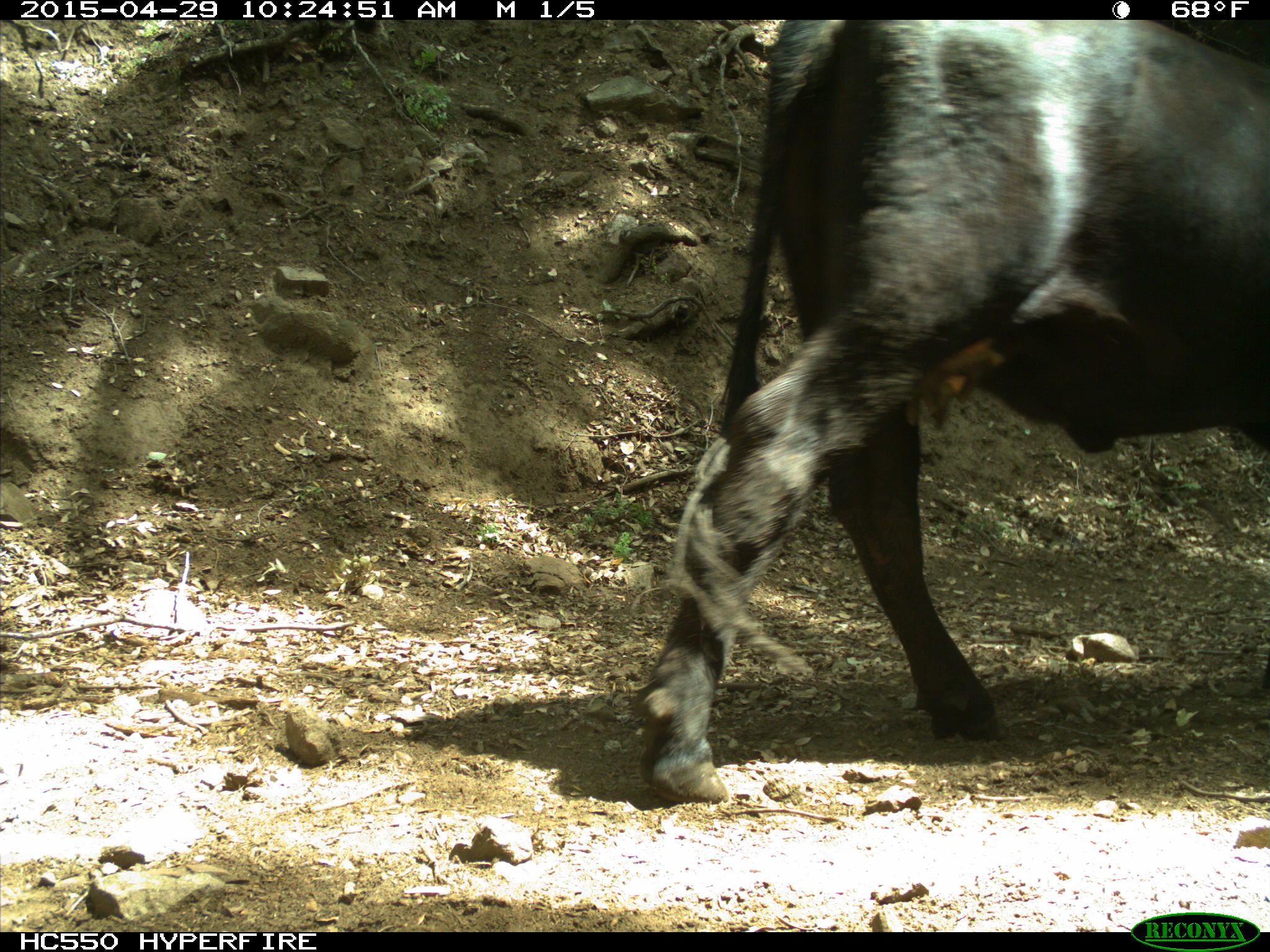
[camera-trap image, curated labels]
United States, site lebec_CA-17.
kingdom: Animalia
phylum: Chordata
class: Mammalia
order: Artiodactyla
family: Bovidae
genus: Bos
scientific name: Bos taurus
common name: domestic cow